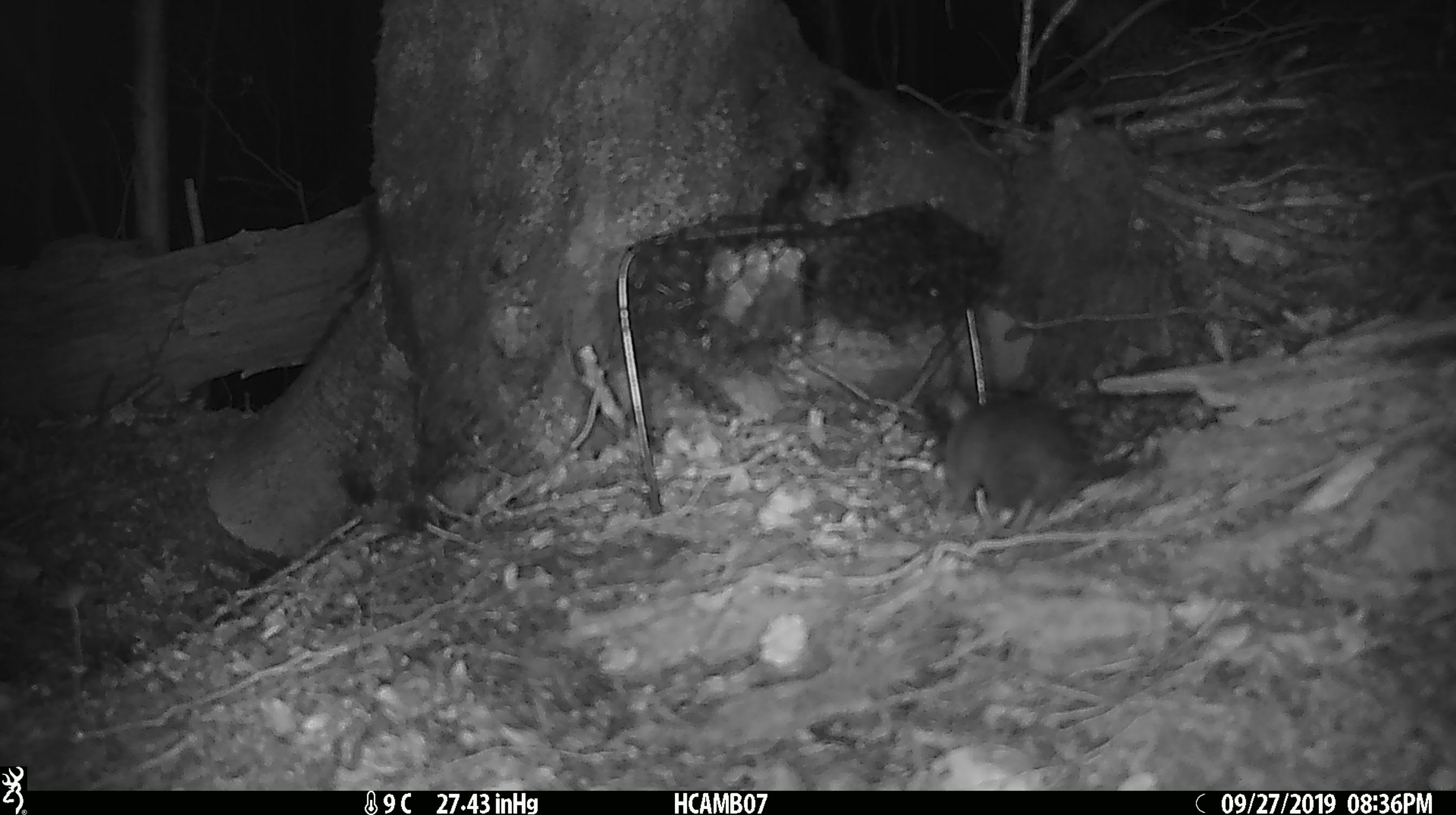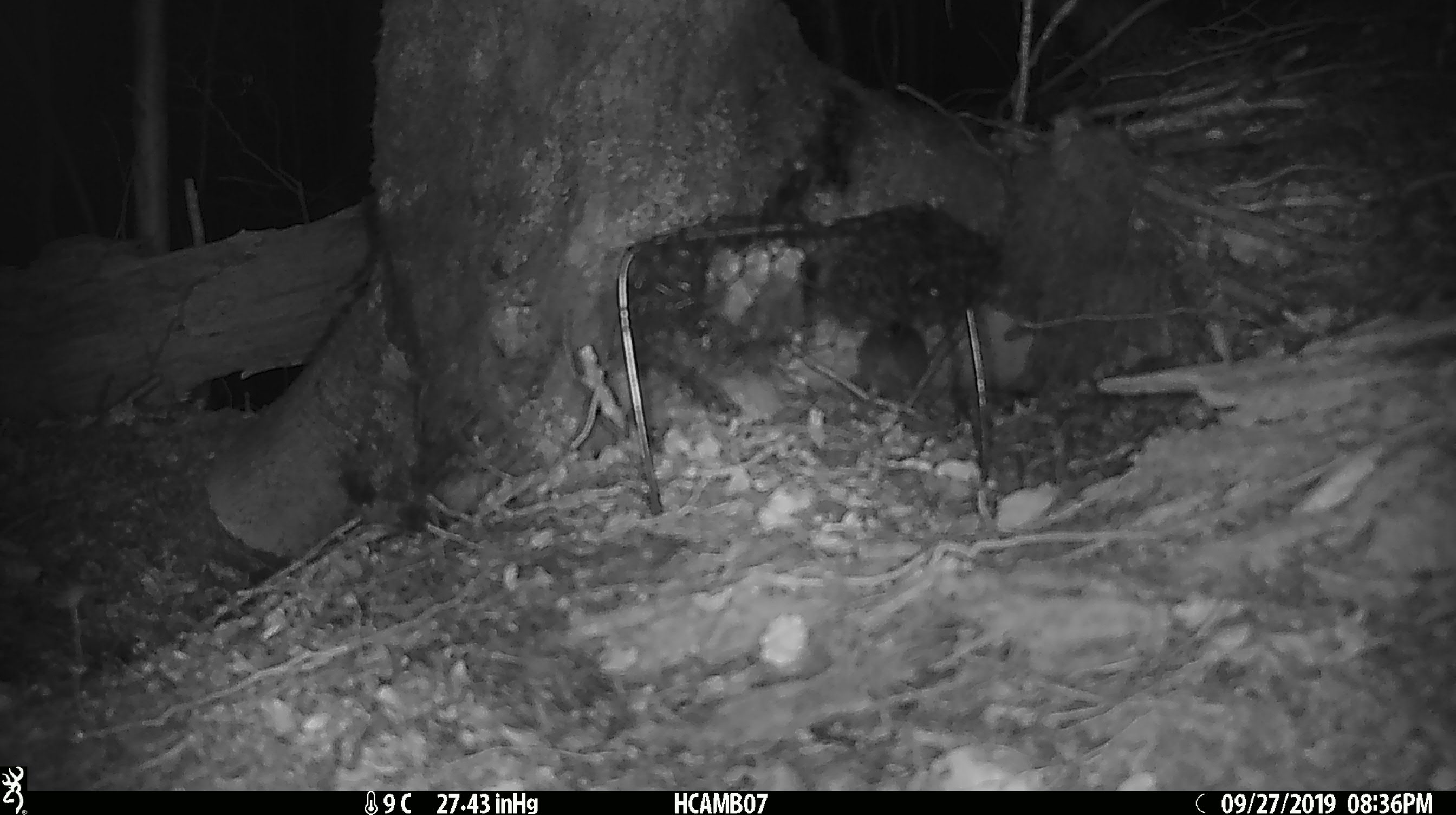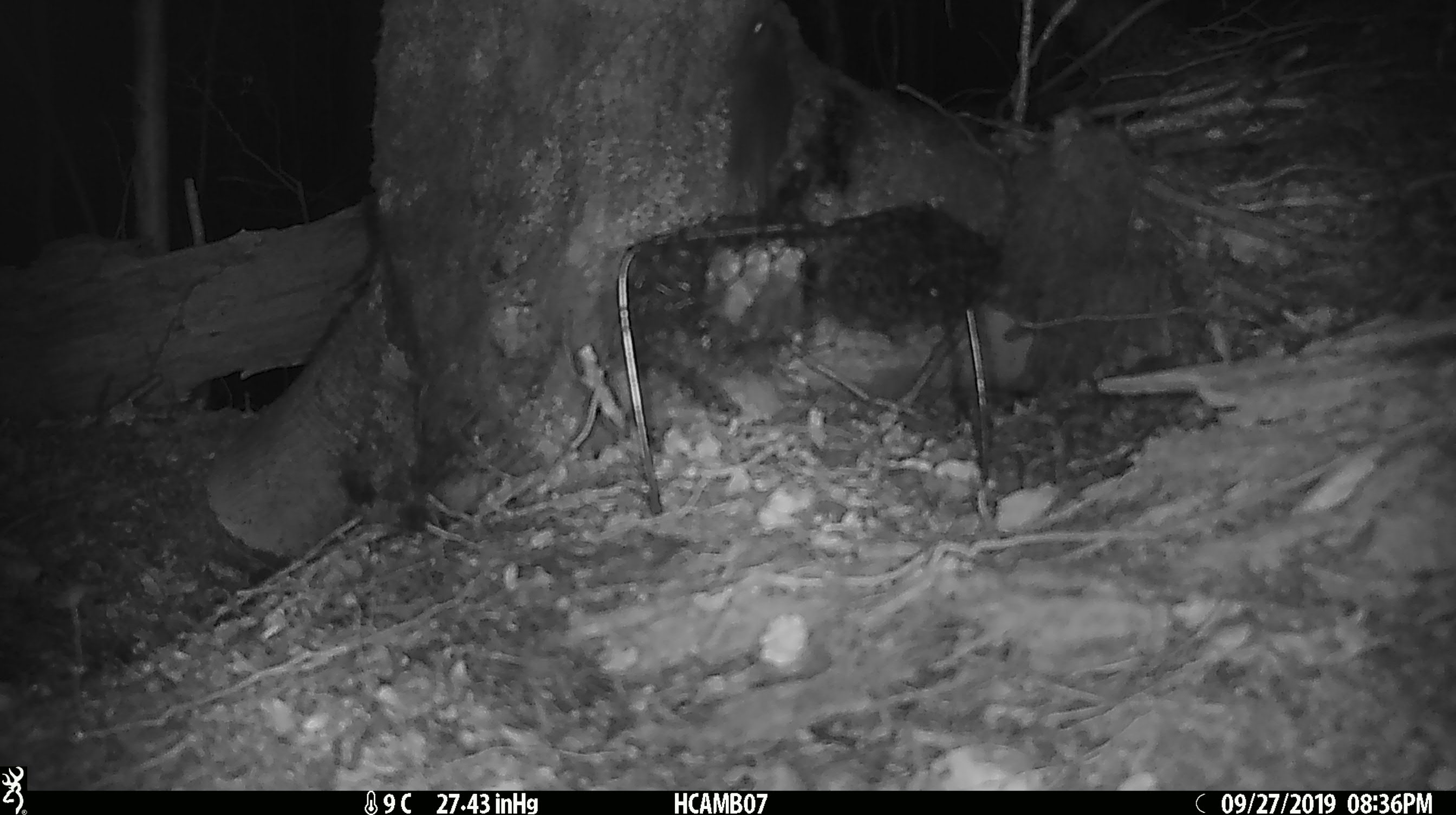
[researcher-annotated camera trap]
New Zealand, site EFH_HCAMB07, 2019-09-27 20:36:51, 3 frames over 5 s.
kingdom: Animalia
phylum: Chordata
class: Mammalia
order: Rodentia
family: Muridae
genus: Rattus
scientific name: Rattus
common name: rat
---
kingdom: Animalia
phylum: Chordata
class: Mammalia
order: Rodentia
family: Muridae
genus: Mus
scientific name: Mus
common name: mouse